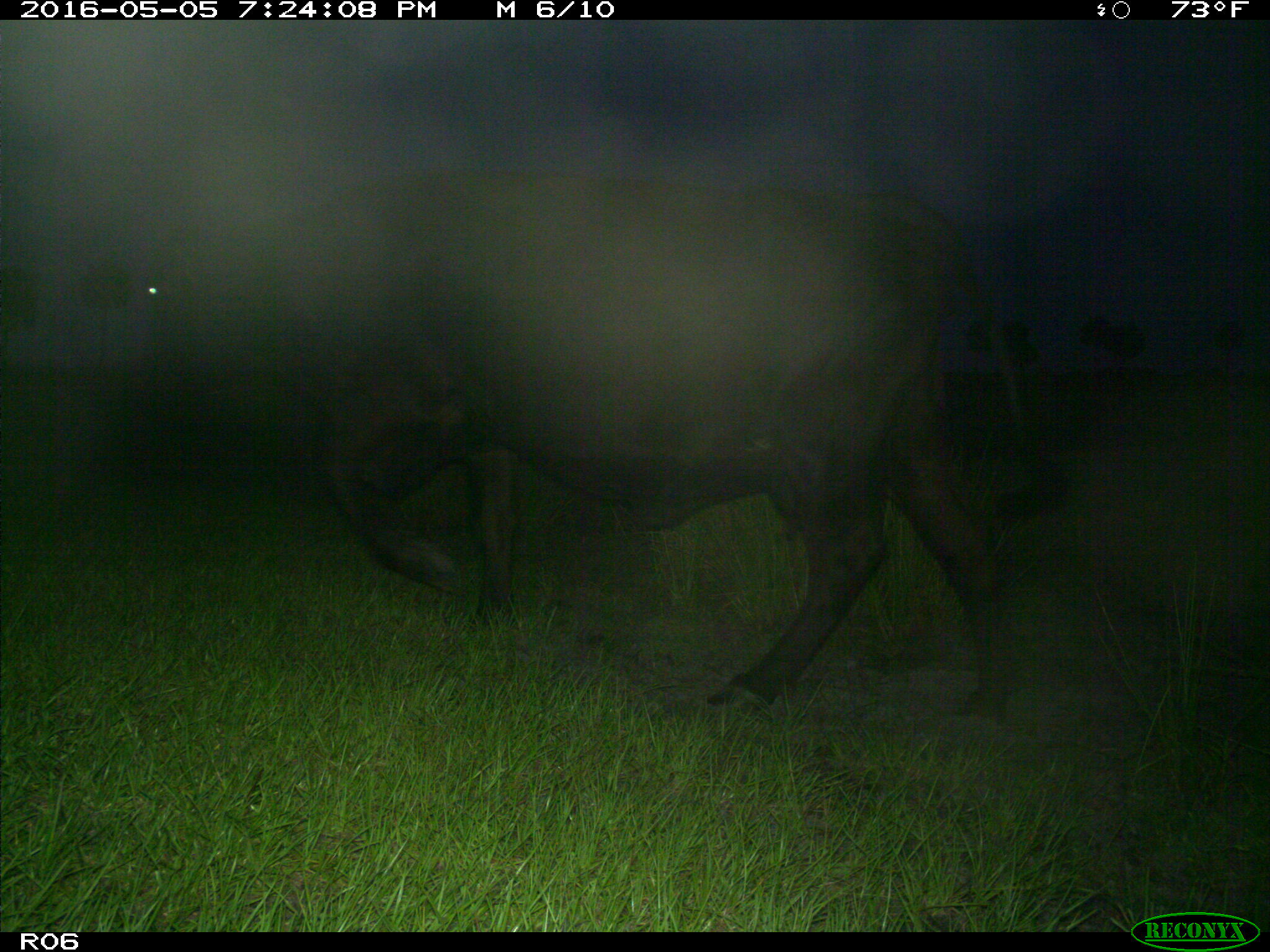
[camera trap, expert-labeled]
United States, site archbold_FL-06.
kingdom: Animalia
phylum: Chordata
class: Mammalia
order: Artiodactyla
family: Bovidae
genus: Bos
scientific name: Bos taurus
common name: domestic cow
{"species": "Bos taurus (domestic cow)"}